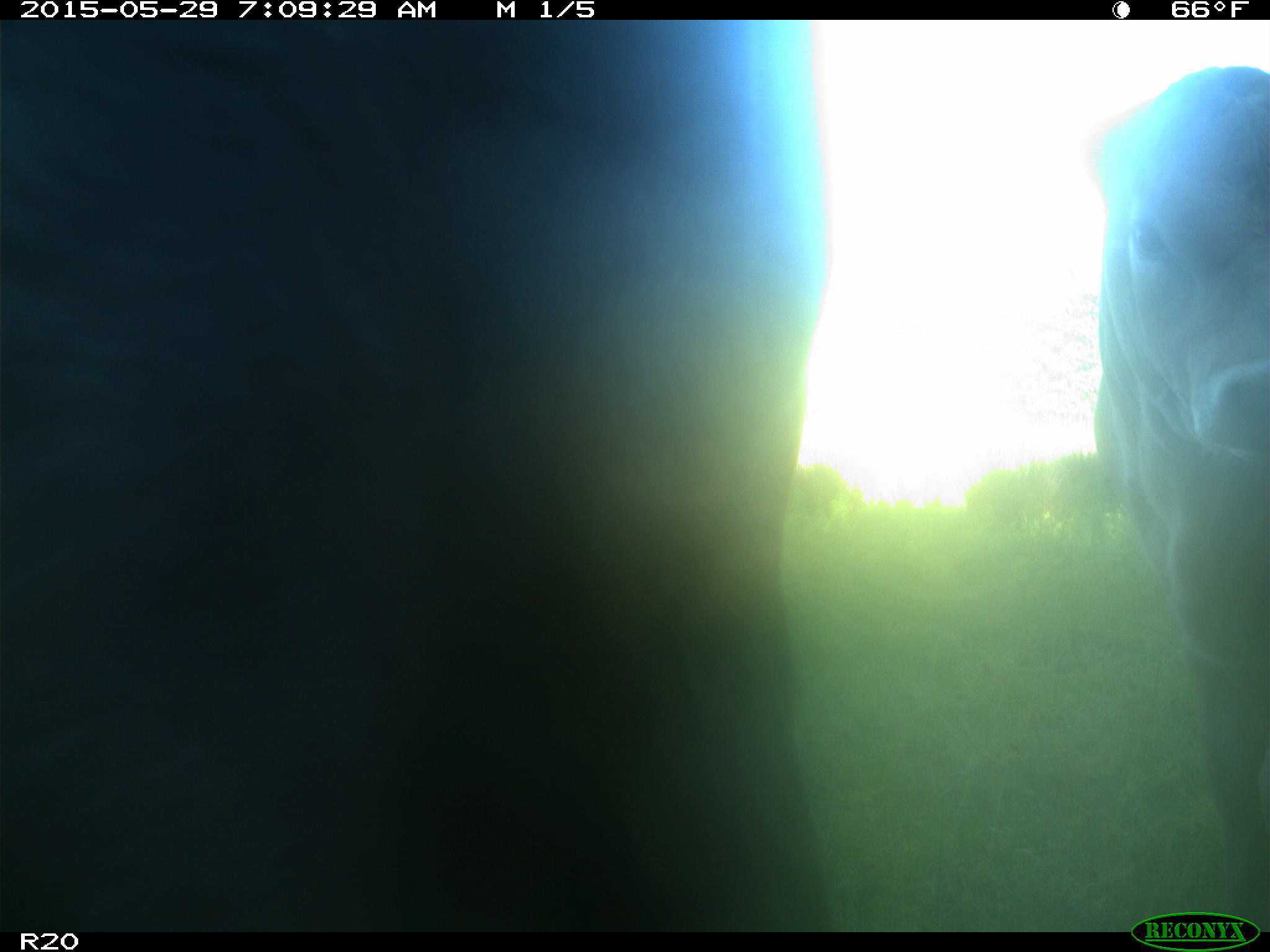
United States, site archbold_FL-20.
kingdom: Animalia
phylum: Chordata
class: Mammalia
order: Artiodactyla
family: Bovidae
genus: Bos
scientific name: Bos taurus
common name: domestic cow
Bos taurus (domestic cow).